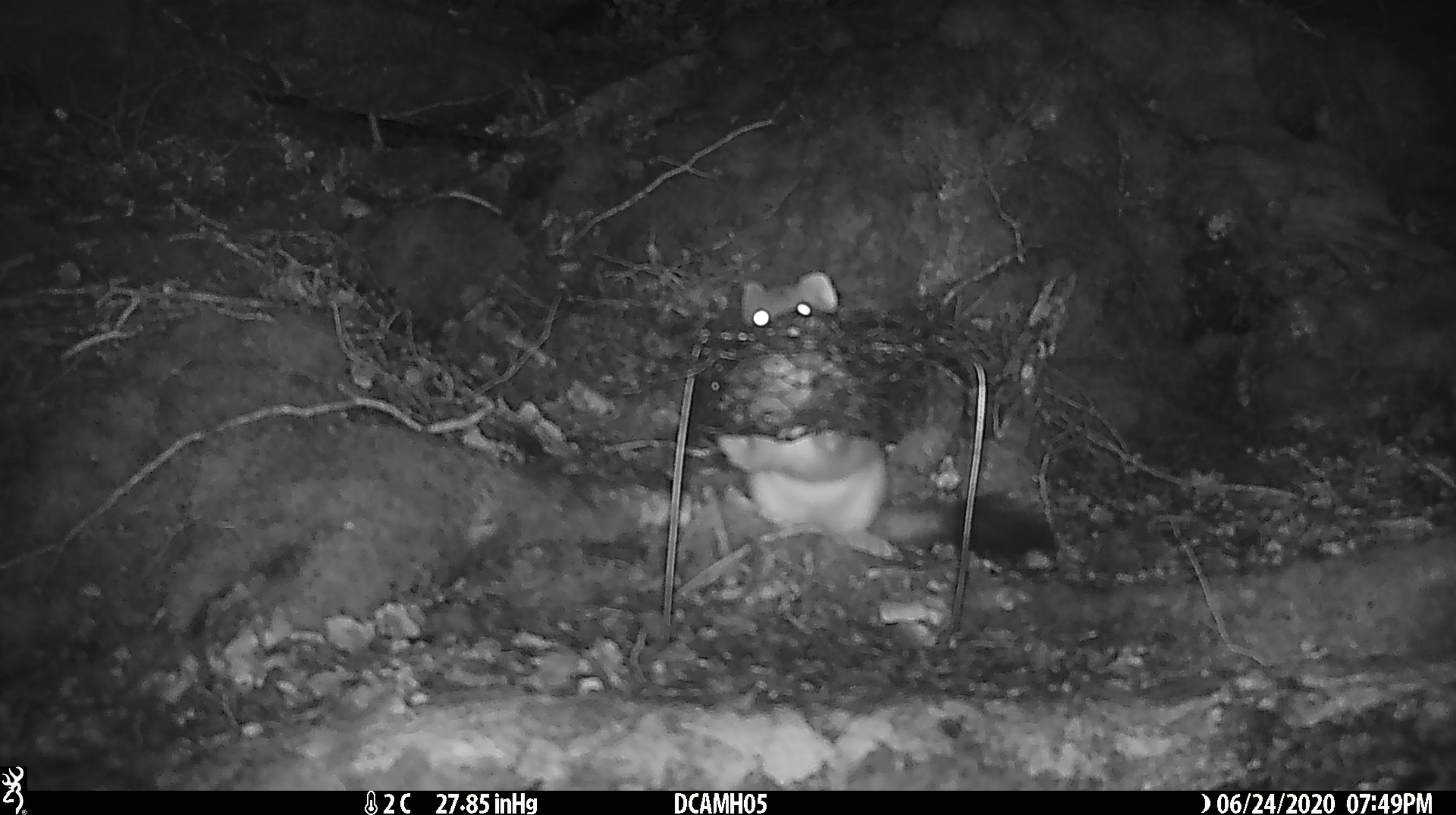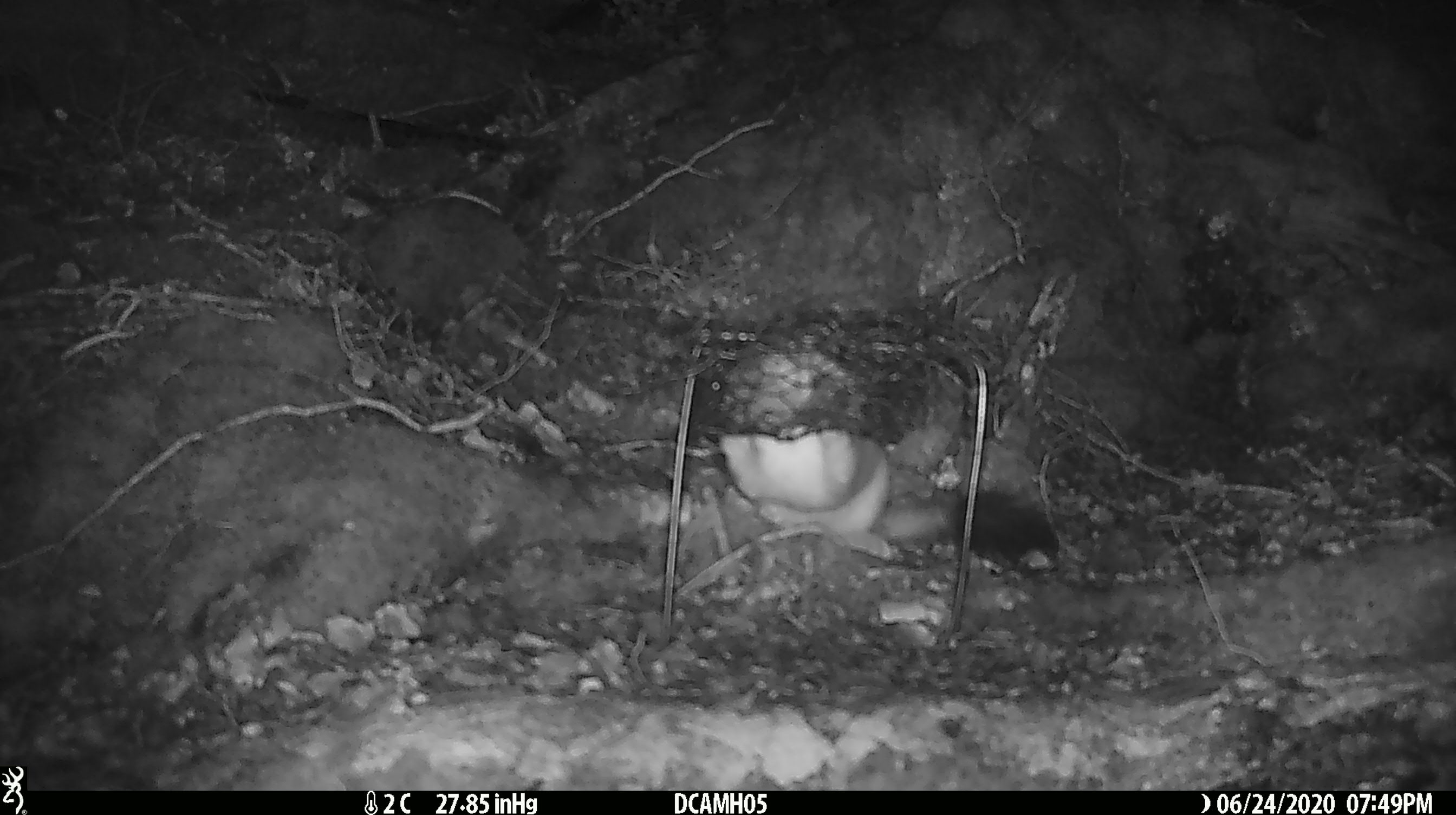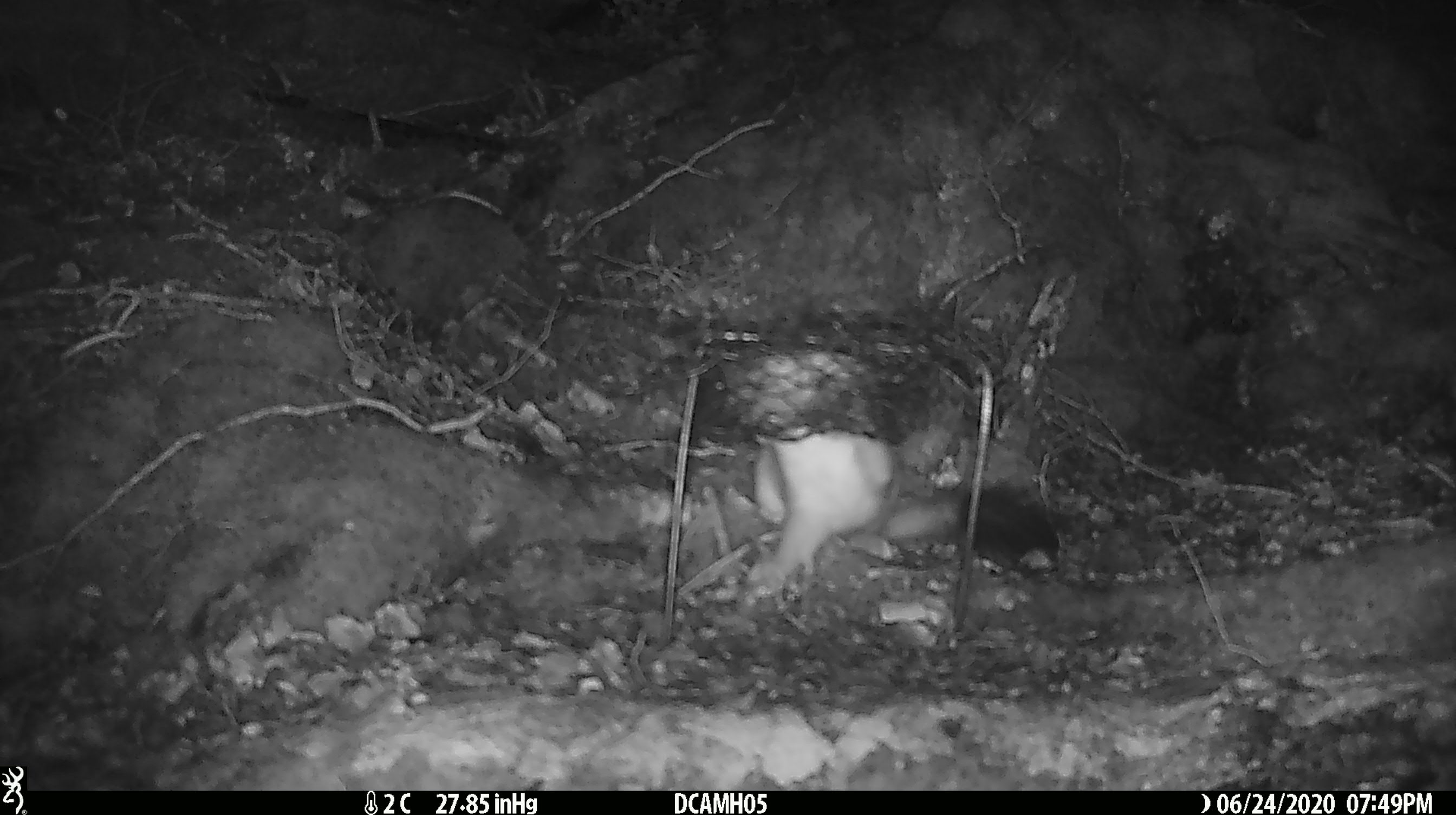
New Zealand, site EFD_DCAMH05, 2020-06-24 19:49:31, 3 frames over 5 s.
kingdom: Animalia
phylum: Chordata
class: Mammalia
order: Carnivora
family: Mustelidae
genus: Mustela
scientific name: Mustela erminea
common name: stoat